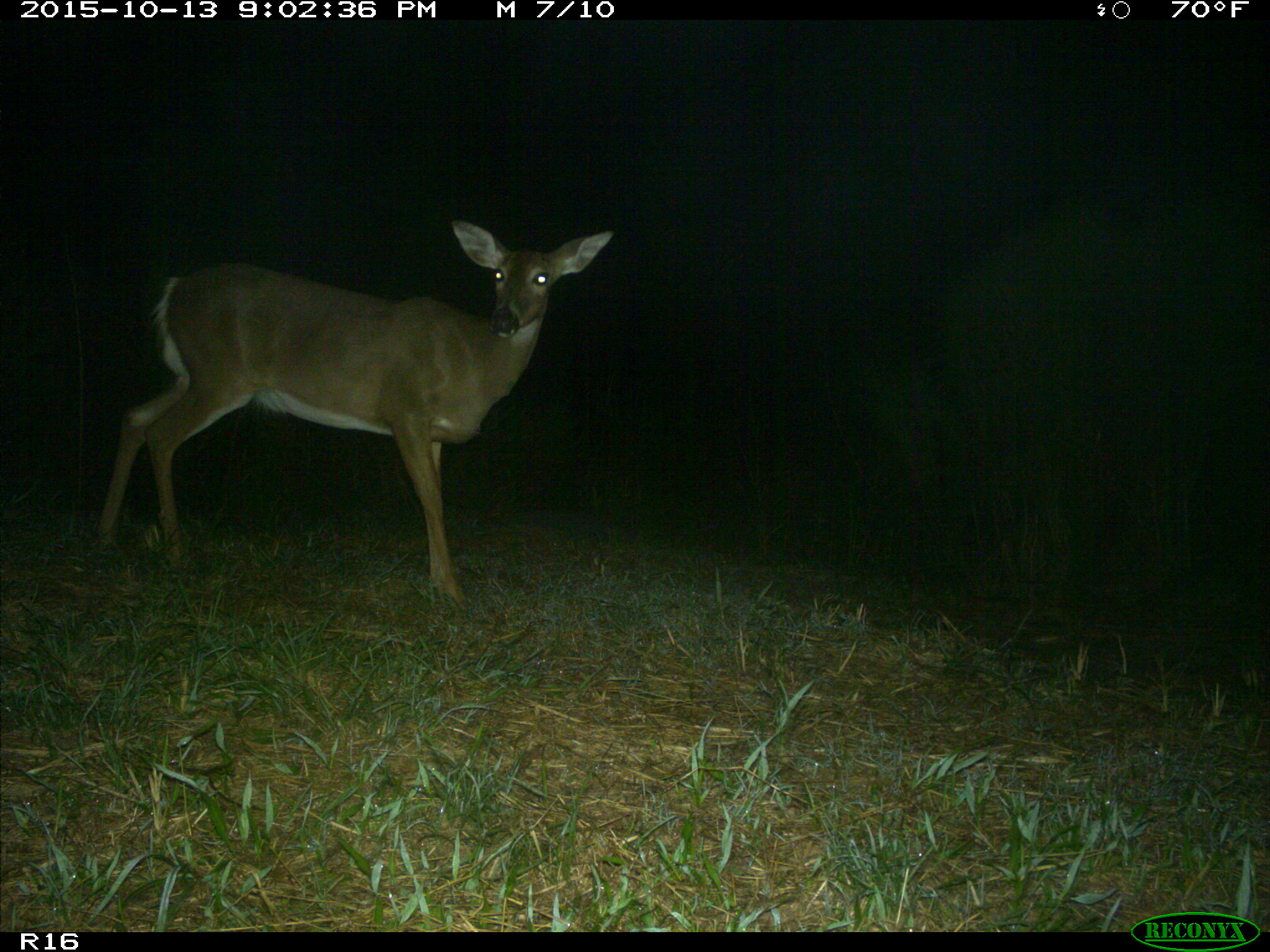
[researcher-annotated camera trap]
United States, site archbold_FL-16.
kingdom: Animalia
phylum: Chordata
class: Mammalia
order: Artiodactyla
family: Cervidae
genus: Odocoileus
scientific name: Odocoileus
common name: deer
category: unidentified deer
Unidentified deer (deer) (Odocoileus).